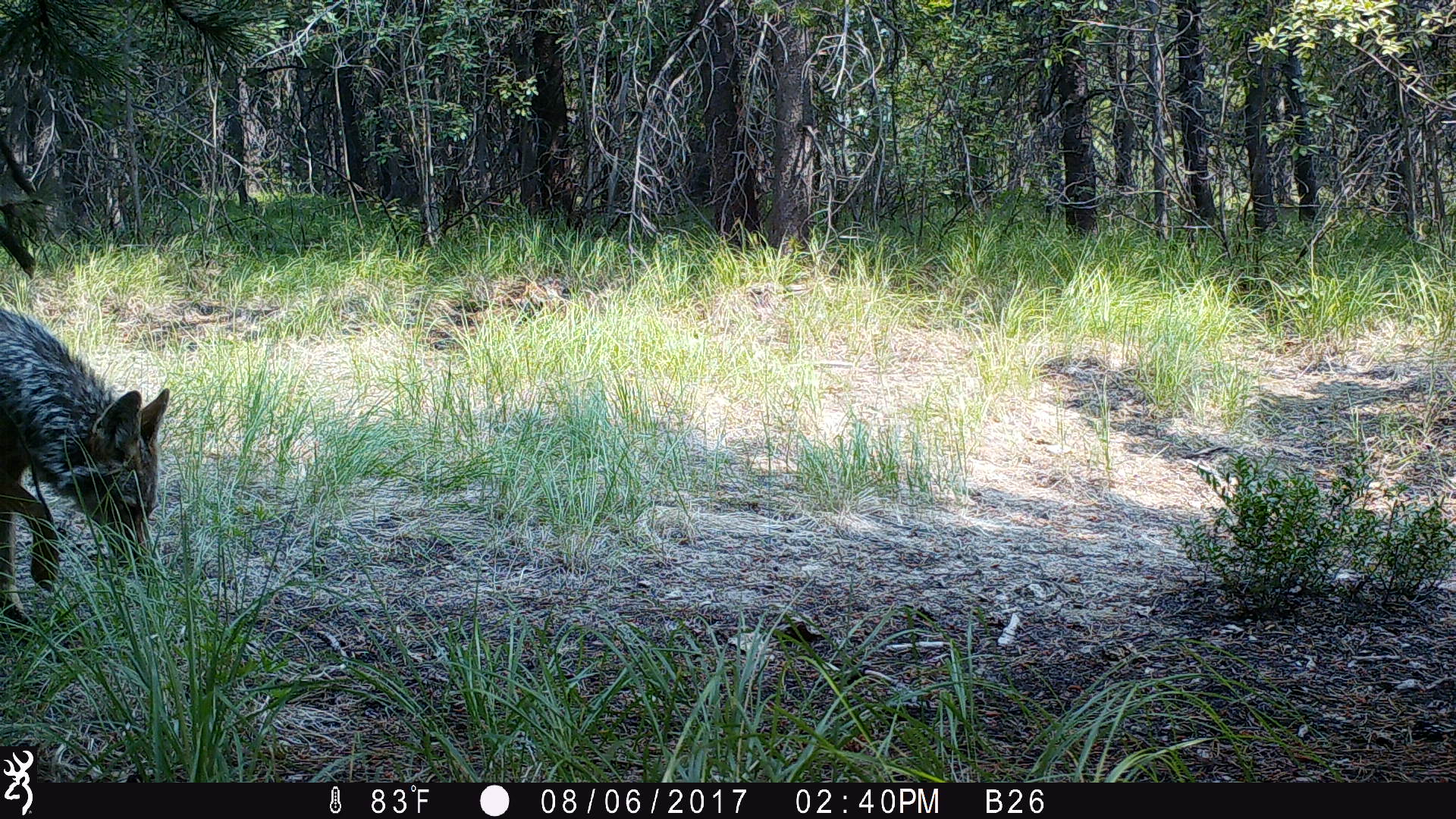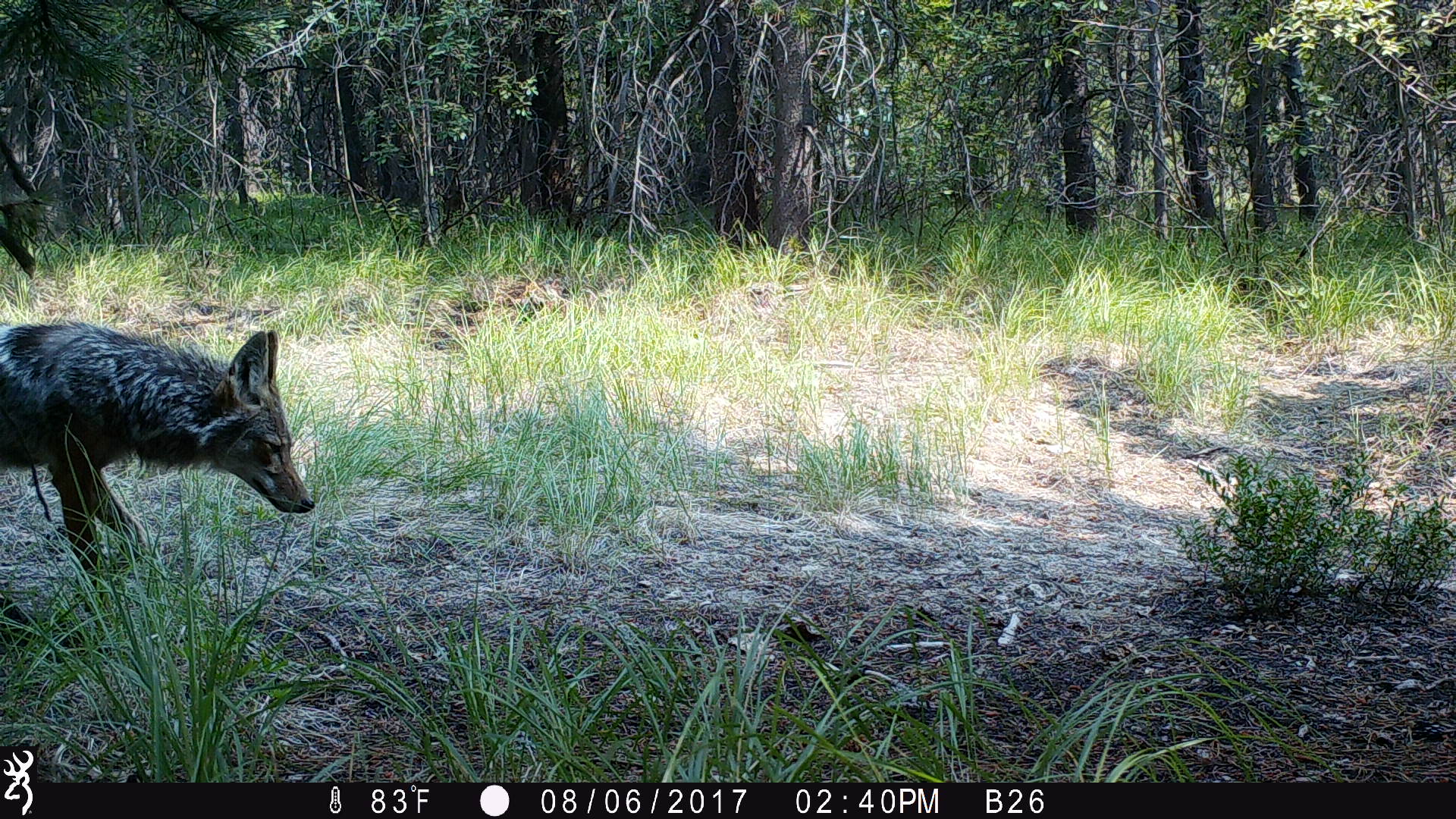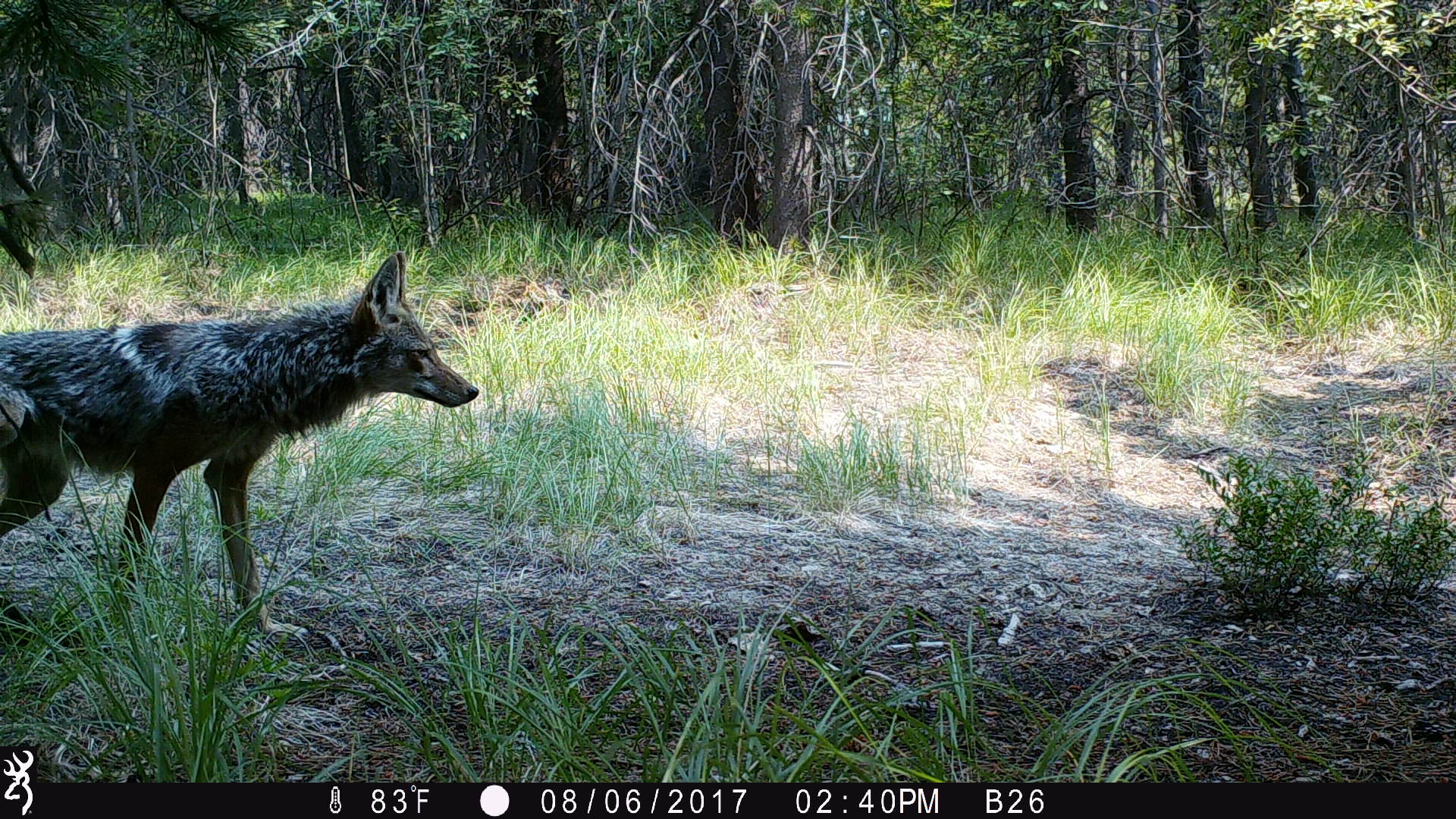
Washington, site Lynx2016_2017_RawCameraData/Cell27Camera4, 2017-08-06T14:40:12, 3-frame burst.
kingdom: Animalia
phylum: Chordata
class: Mammalia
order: Carnivora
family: Canidae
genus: Canis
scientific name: Canis latrans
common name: coyote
Canis latrans (coyote). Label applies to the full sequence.